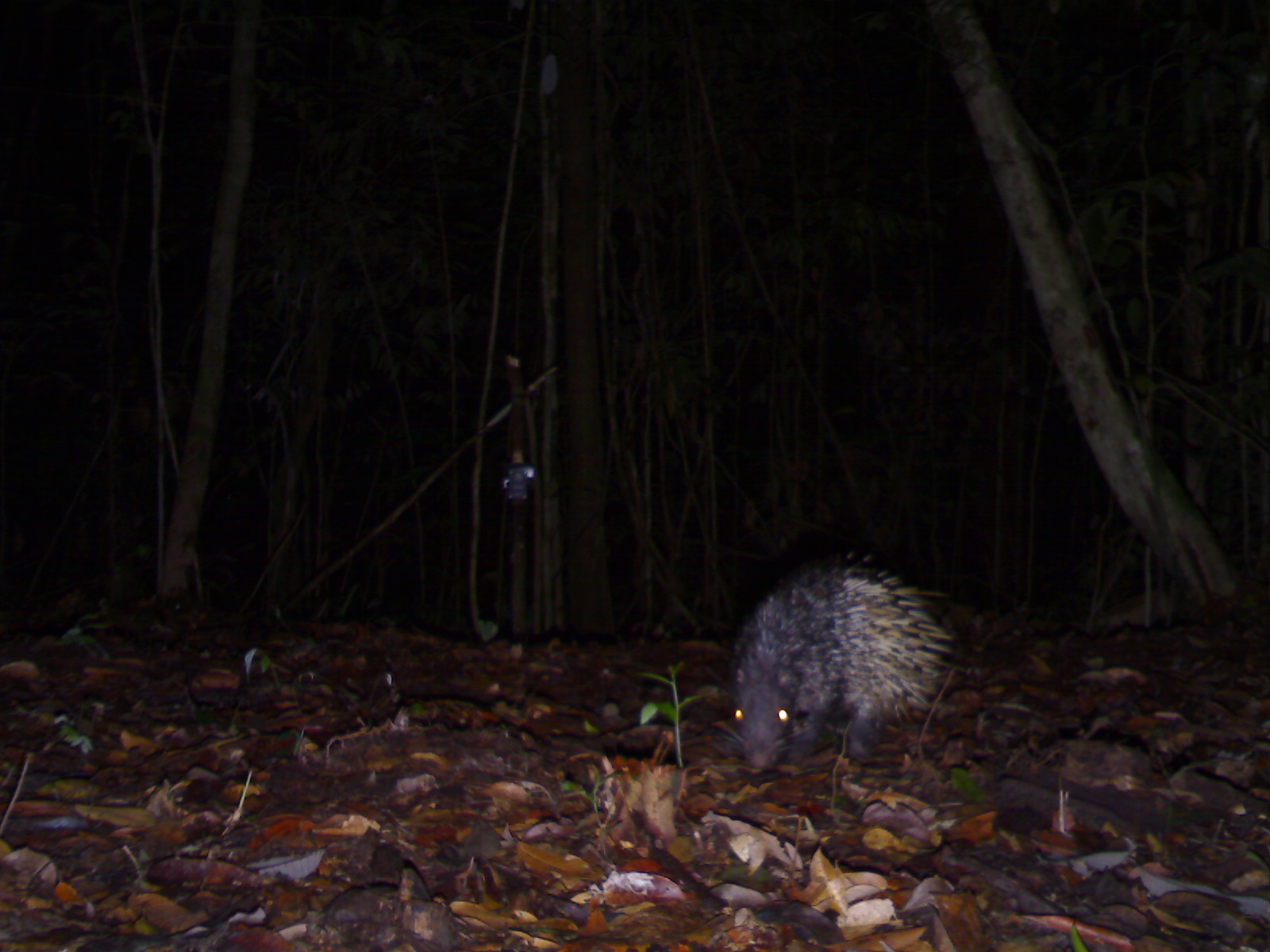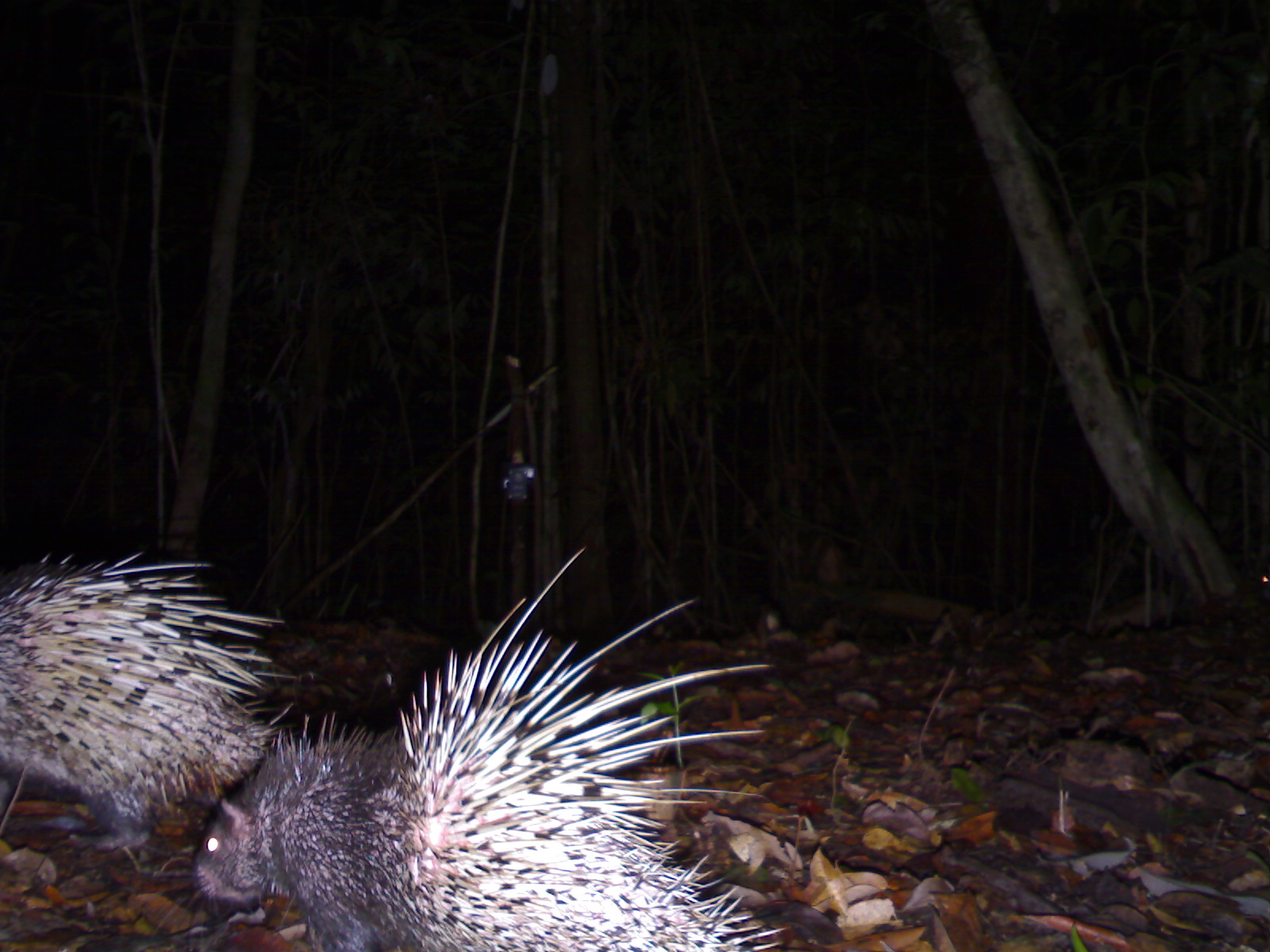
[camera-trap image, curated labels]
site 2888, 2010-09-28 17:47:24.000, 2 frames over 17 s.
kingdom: Animalia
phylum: Chordata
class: Mammalia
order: Rodentia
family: Hystricidae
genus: Hystrix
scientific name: Hystrix brachyura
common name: east asian porcupine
Hystrix brachyura (east asian porcupine), count 1.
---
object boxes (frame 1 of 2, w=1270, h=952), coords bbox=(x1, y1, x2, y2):
hystrix brachyura: bbox=(714, 557, 952, 776)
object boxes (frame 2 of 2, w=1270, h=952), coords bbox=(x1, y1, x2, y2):
hystrix brachyura: bbox=(197, 547, 789, 949); bbox=(2, 548, 287, 855)